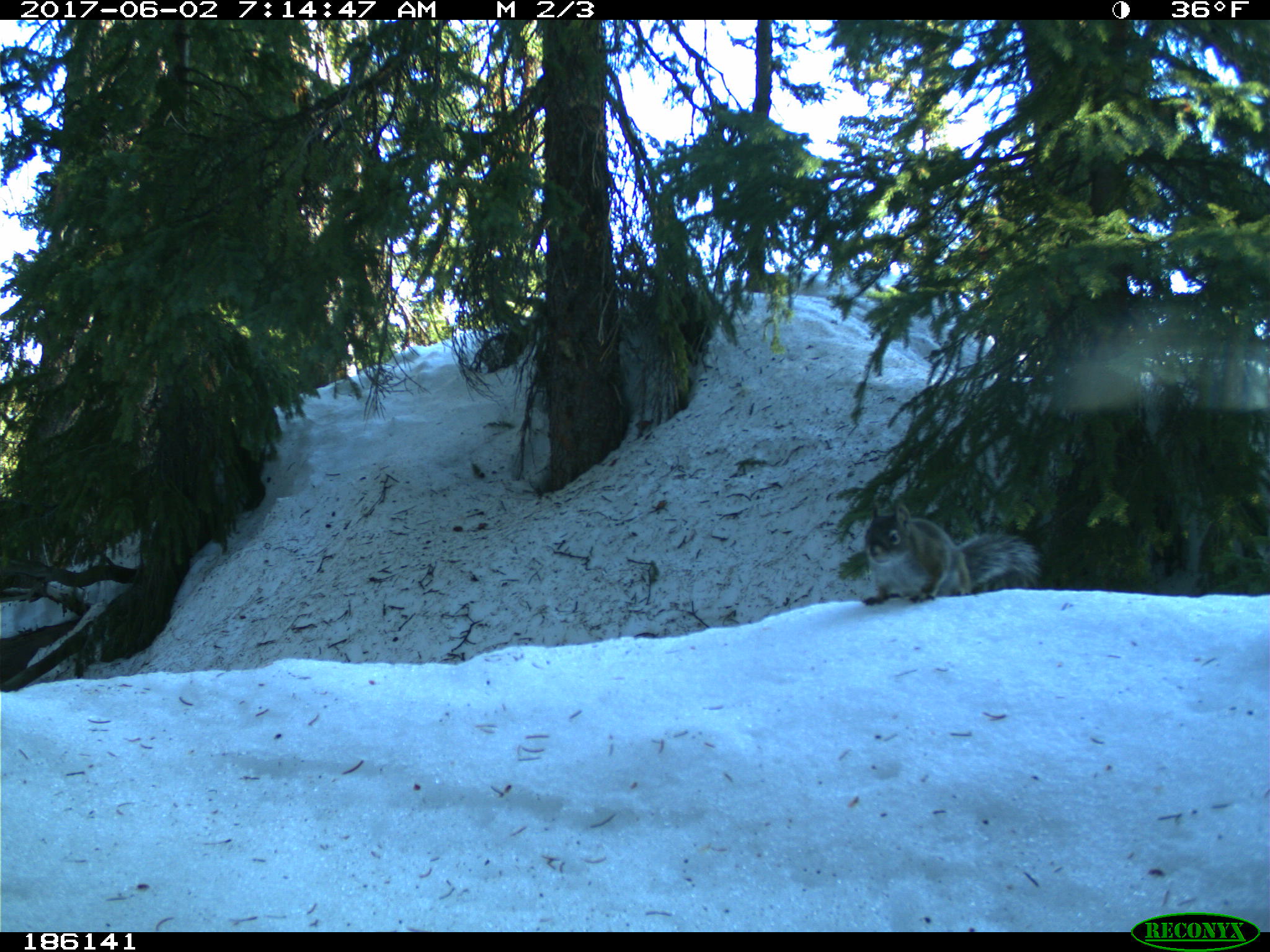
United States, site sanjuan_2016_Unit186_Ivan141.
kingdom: Animalia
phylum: Chordata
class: Mammalia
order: Rodentia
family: Sciuridae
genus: Tamiasciurus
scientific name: Tamiasciurus hudsonicus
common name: american red squirrel